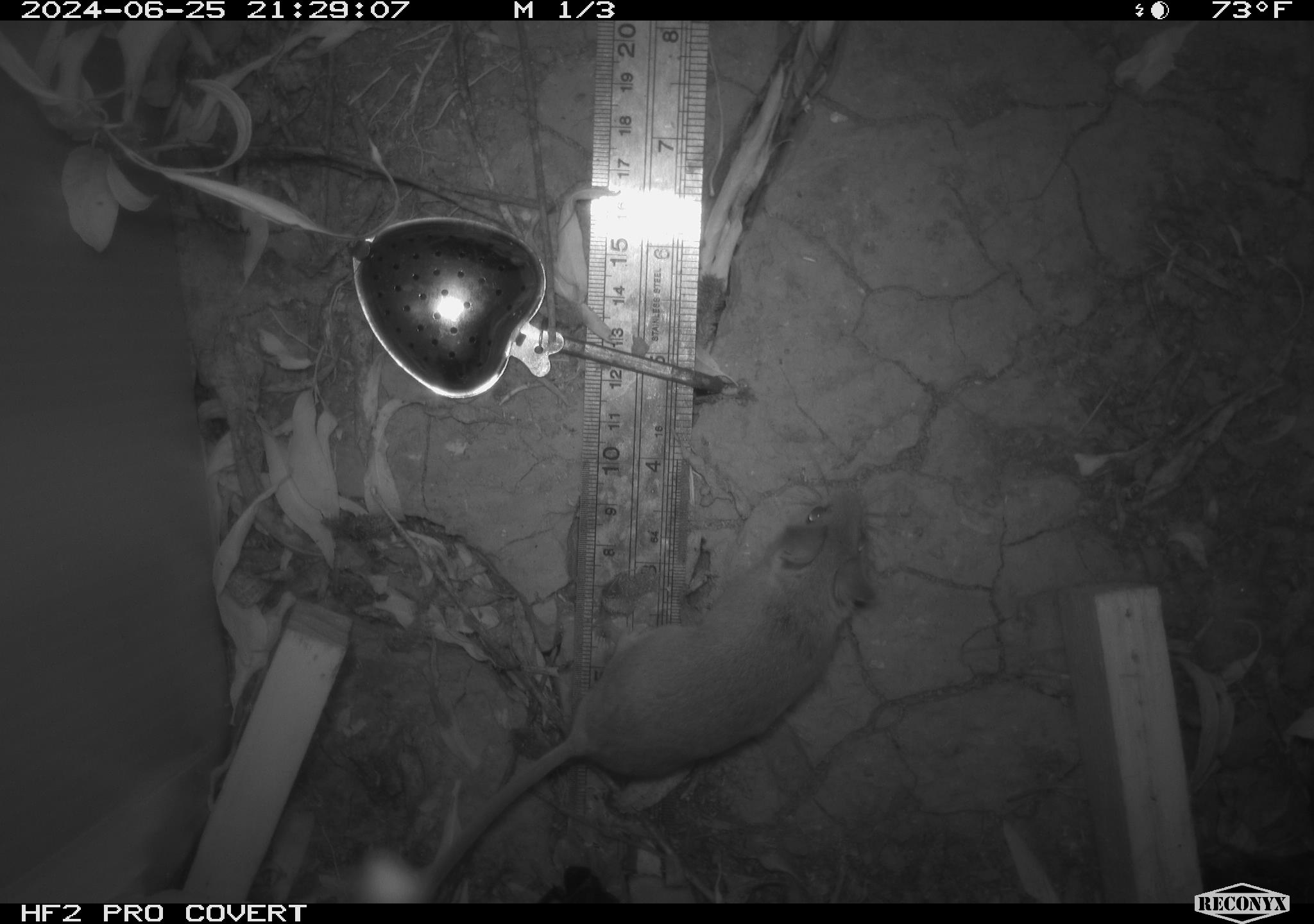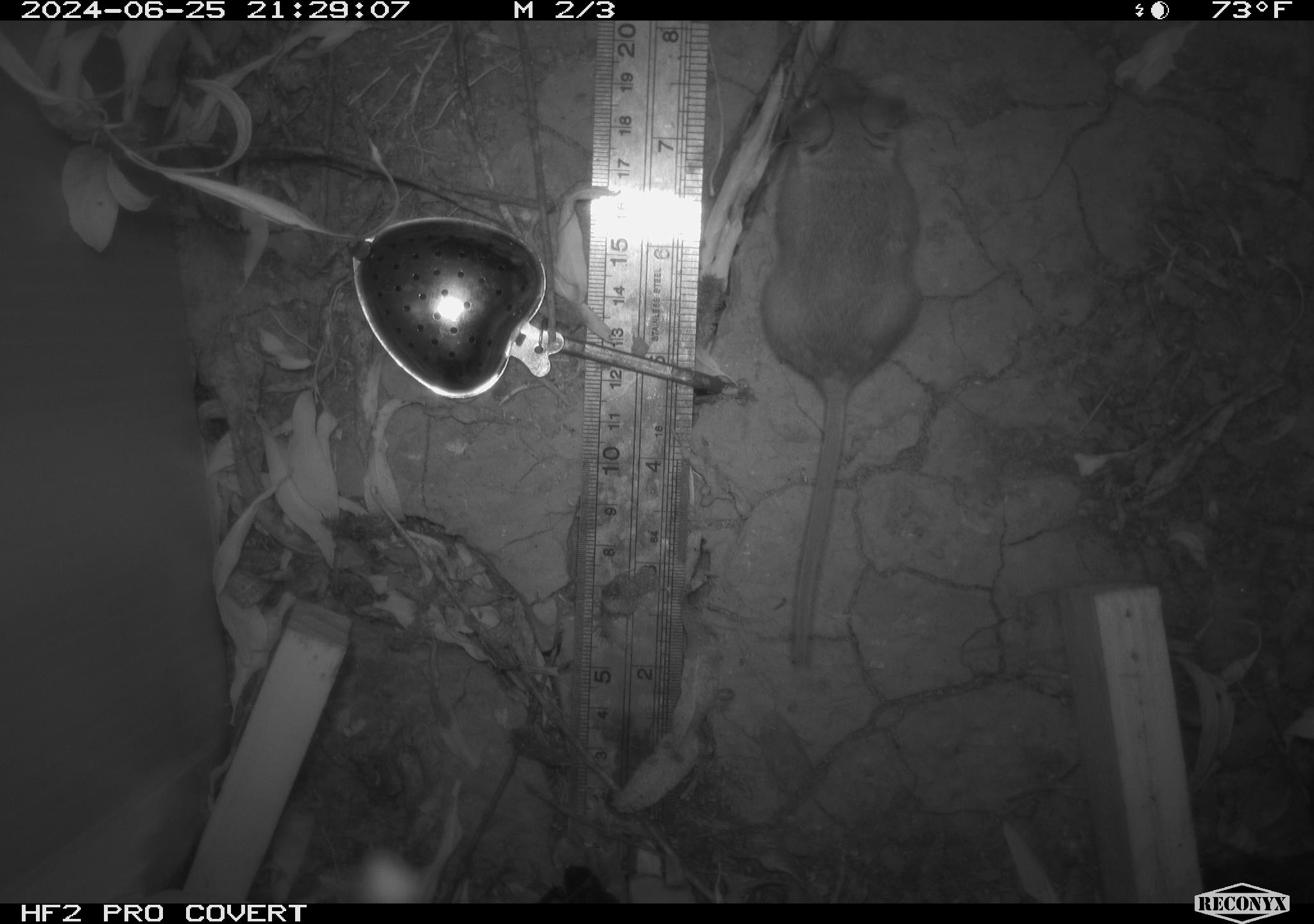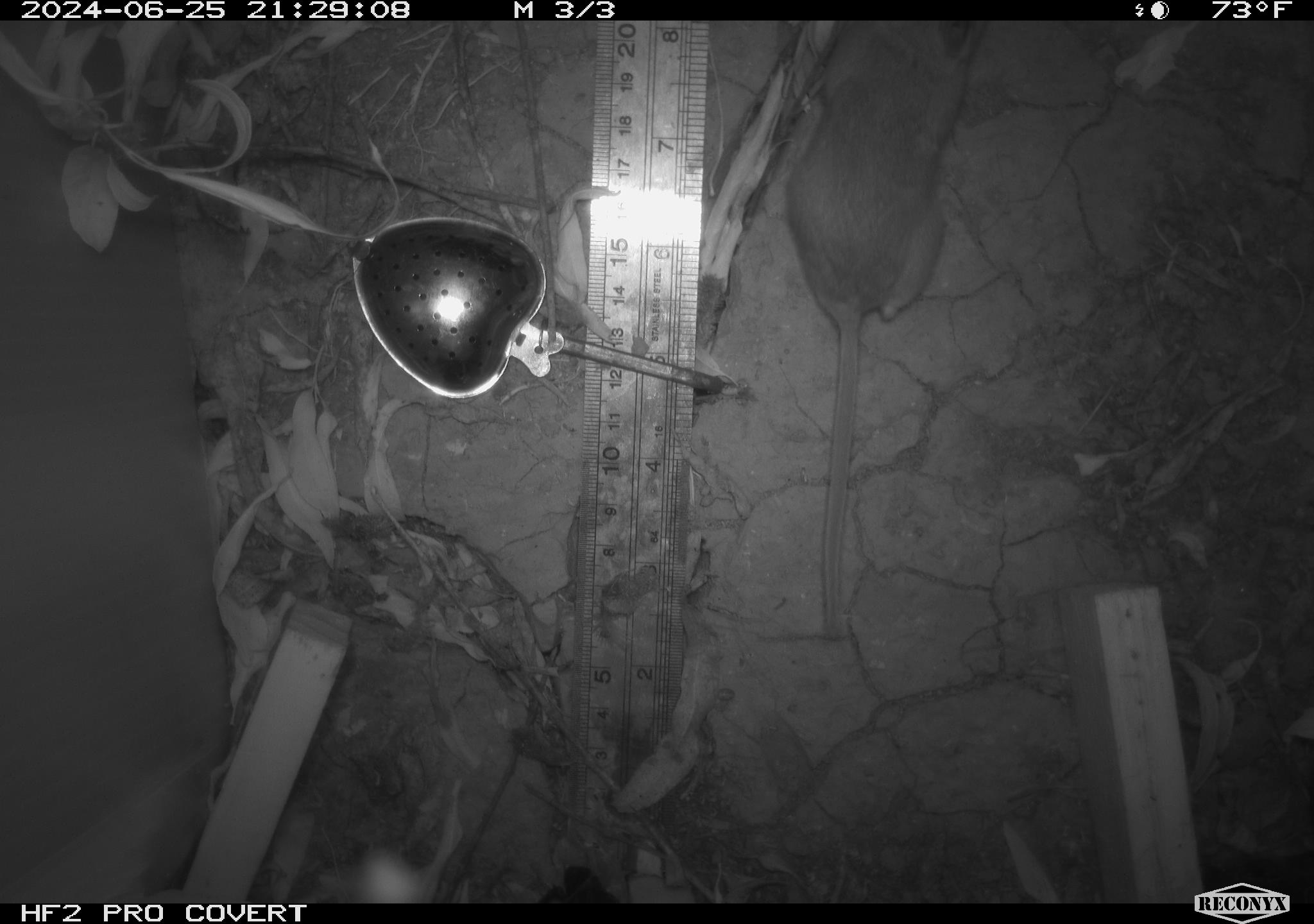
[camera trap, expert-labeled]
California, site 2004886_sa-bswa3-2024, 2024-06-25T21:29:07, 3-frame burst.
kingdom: Animalia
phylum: Chordata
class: Mammalia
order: Rodentia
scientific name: Rodentia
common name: mouse species